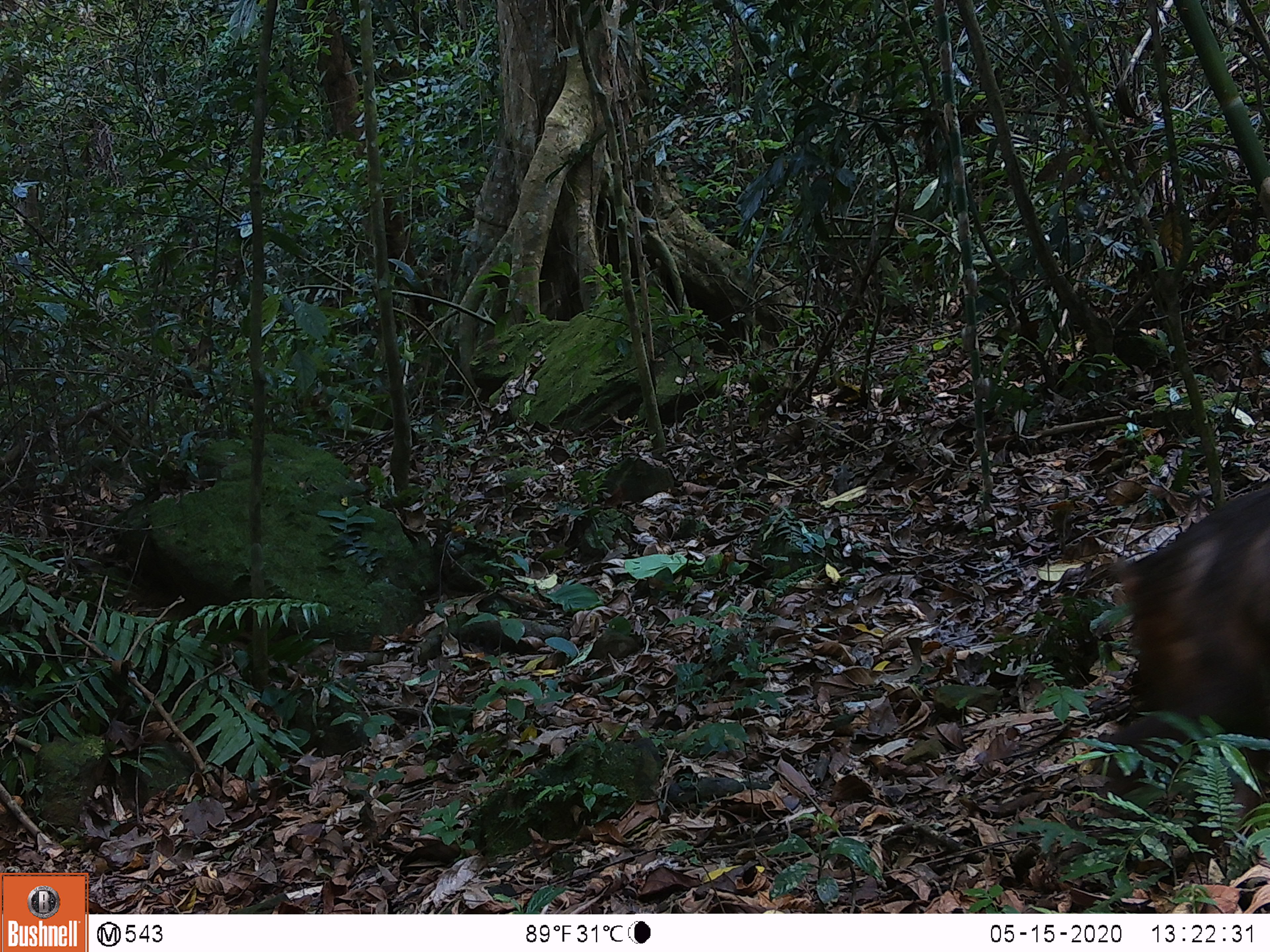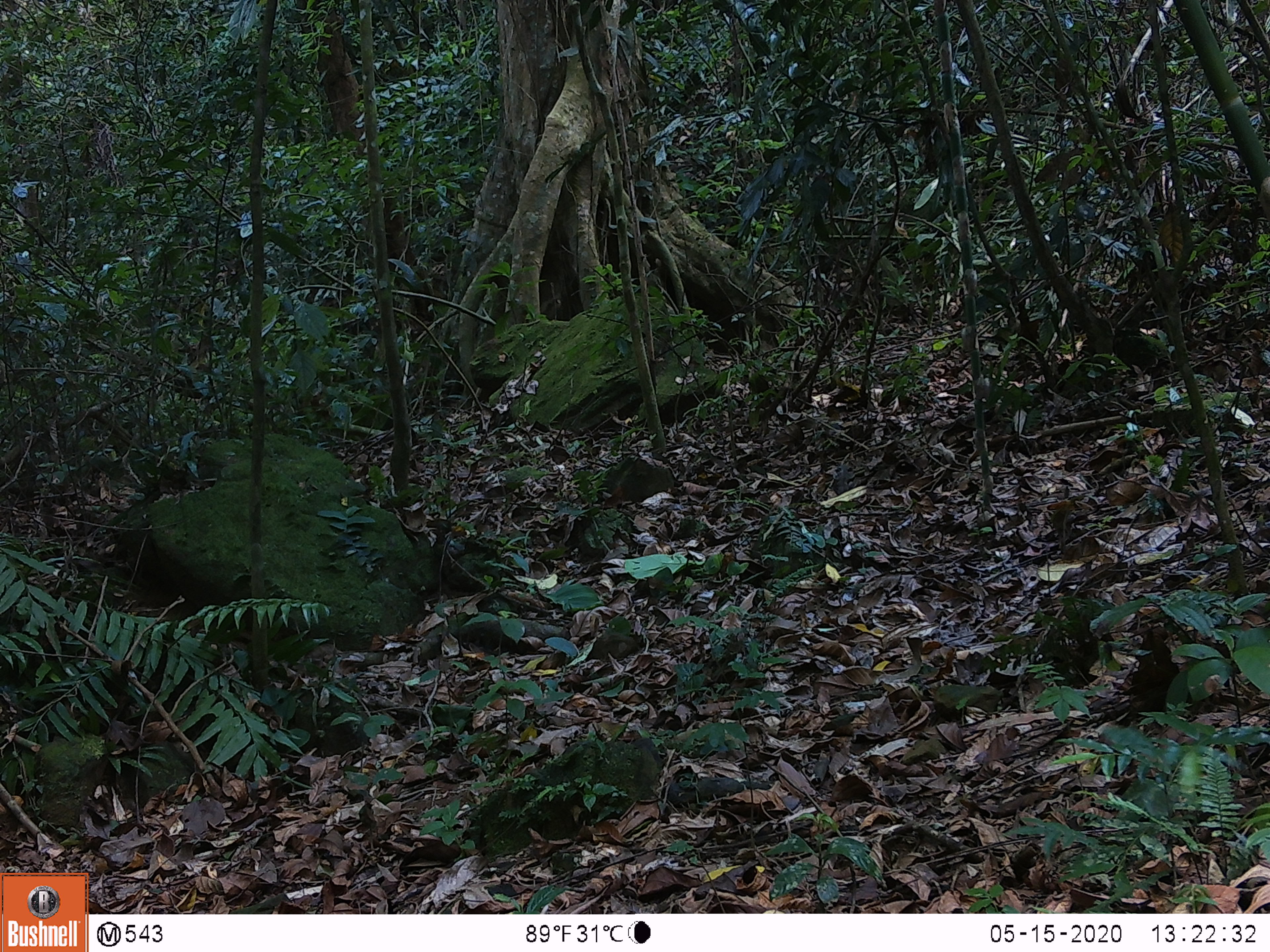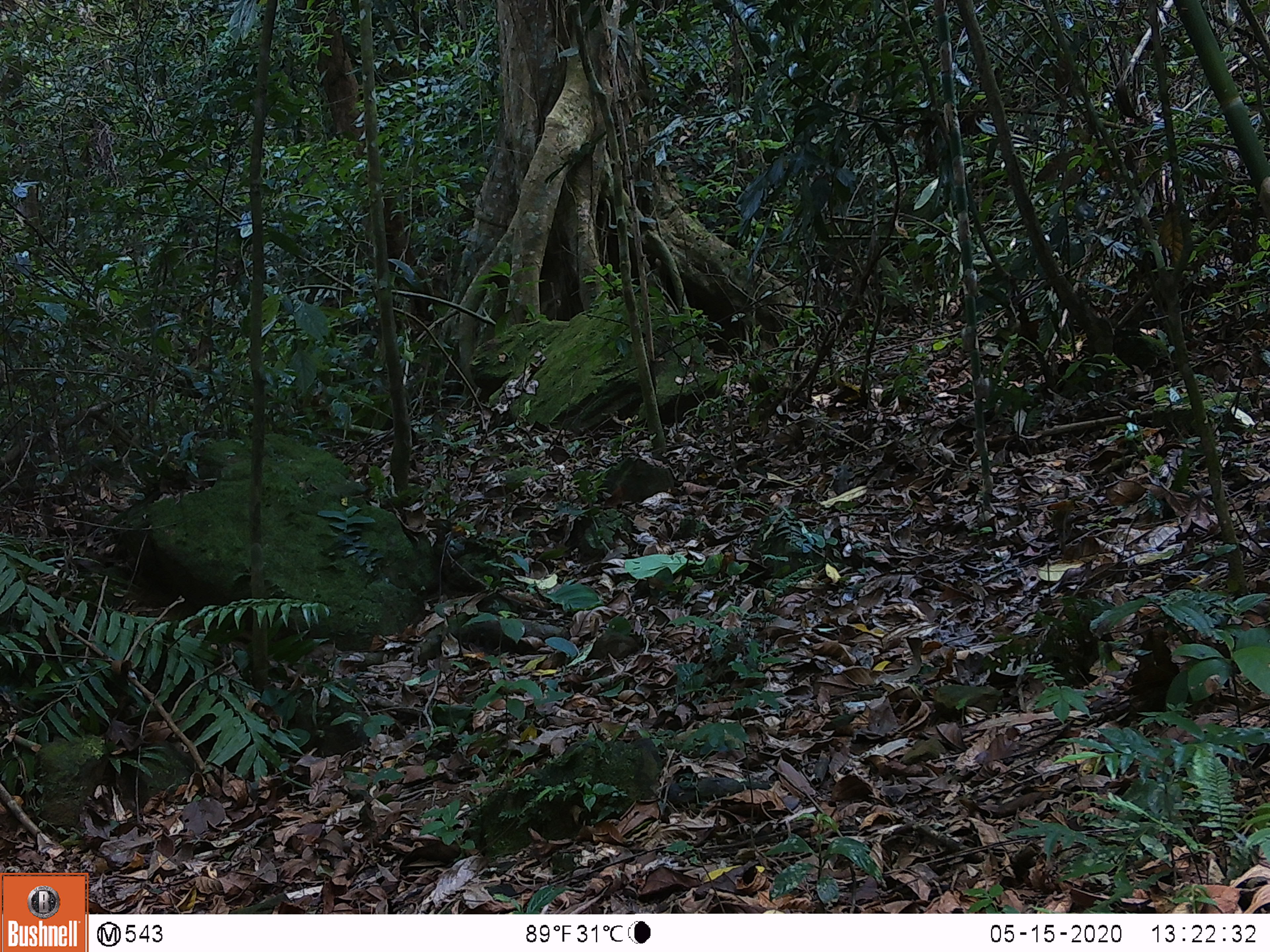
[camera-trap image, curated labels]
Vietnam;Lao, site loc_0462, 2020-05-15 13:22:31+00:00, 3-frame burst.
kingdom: Animalia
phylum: Chordata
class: Mammalia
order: Primates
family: Cercopithecidae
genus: Macaca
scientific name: Macaca arctoides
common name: stump-tailed macaque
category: stump tailed macaque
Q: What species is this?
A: Stump tailed macaque (stump-tailed macaque) (Macaca arctoides).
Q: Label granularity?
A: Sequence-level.